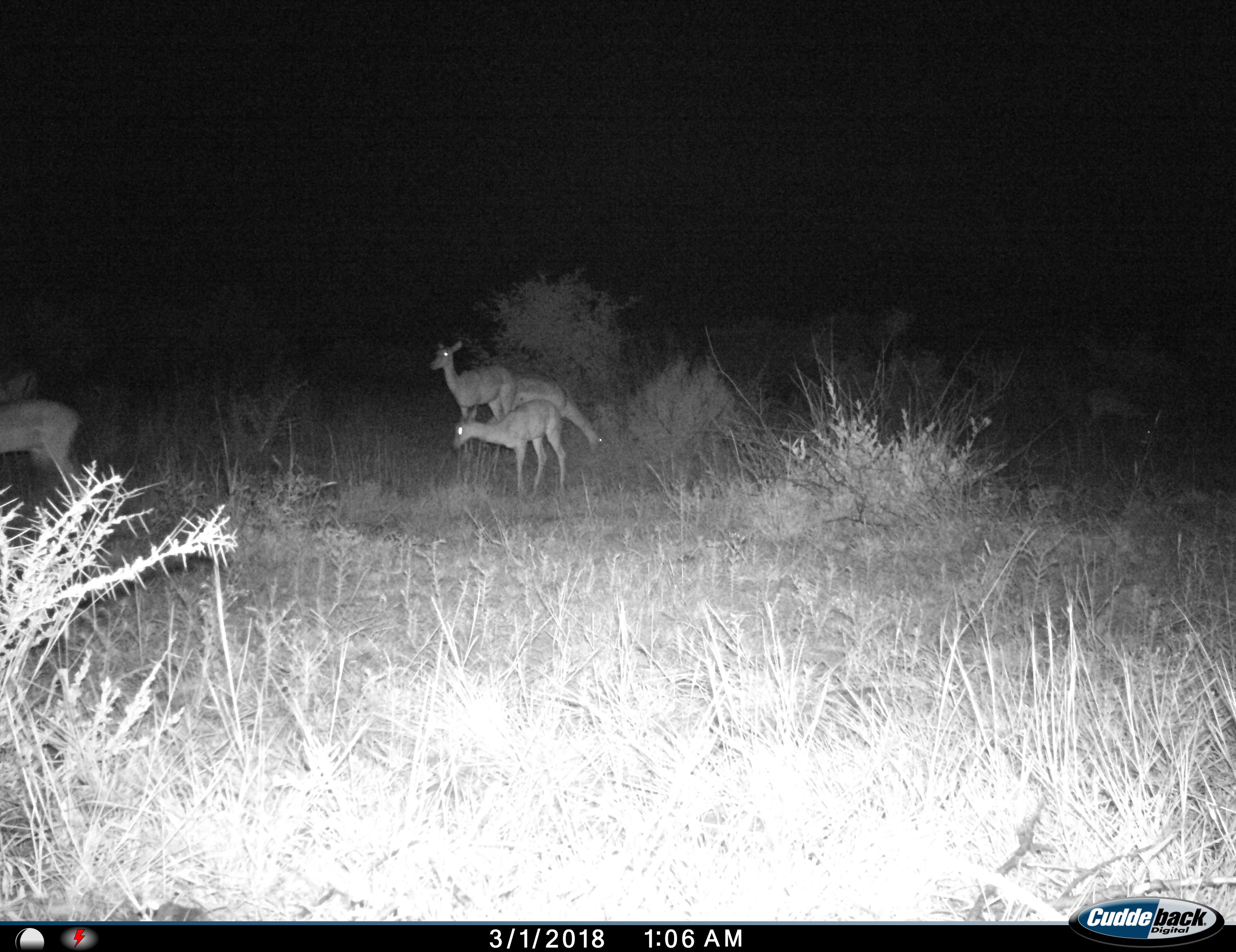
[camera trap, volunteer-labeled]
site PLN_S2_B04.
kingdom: Animalia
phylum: Chordata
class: Mammalia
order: Artiodactyla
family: Bovidae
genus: Aepyceros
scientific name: Aepyceros melampus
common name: impala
Impala (Aepyceros melampus), count 4. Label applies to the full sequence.